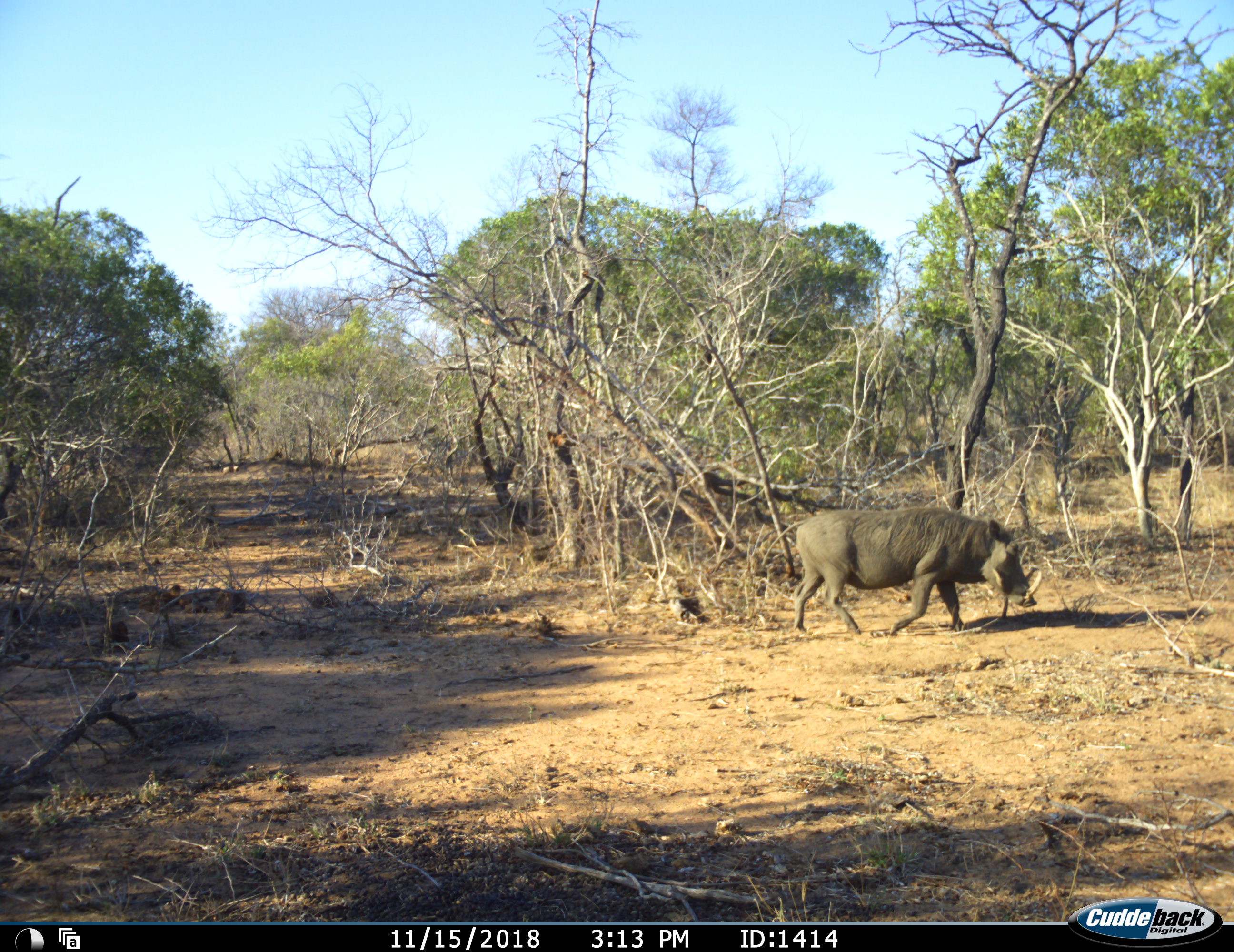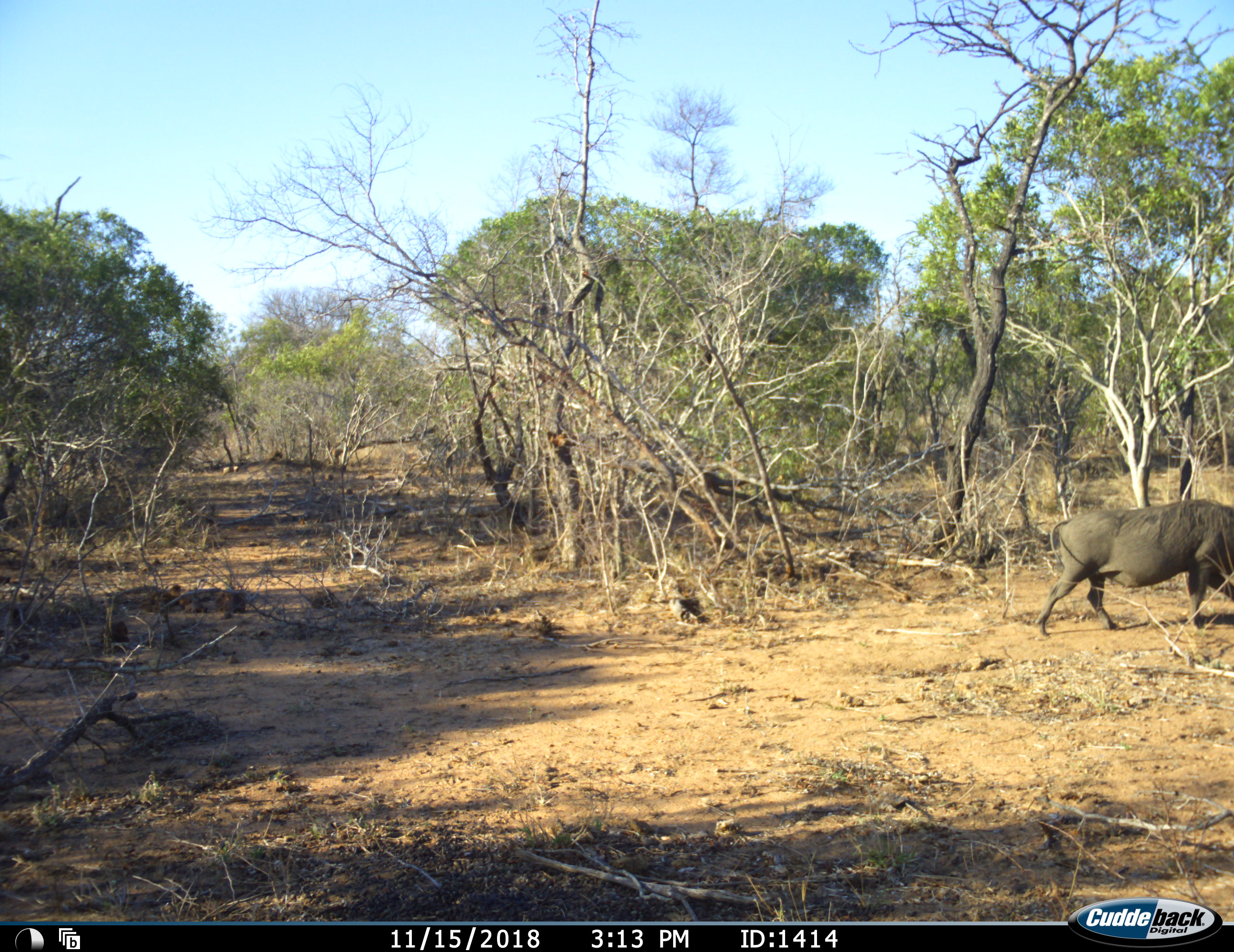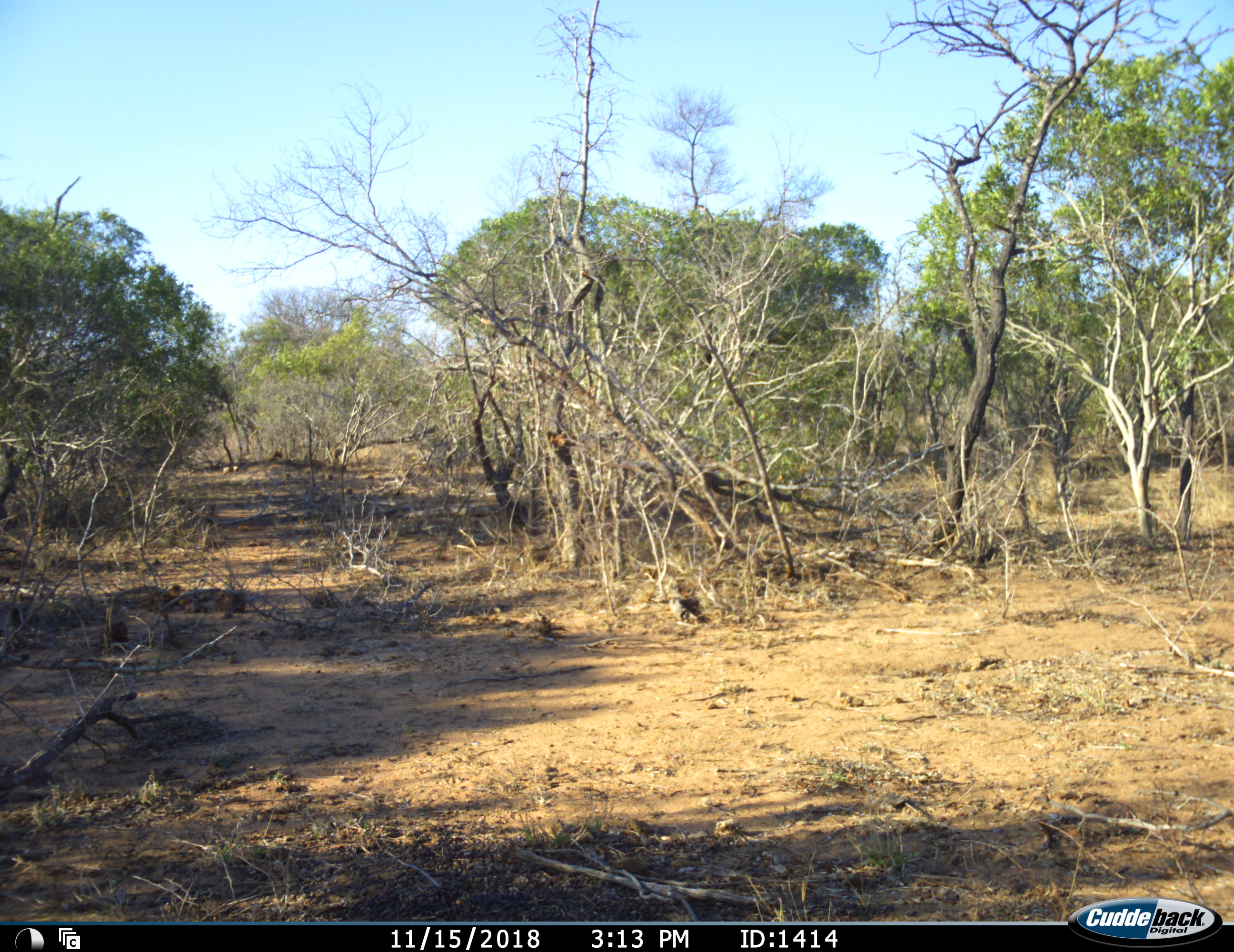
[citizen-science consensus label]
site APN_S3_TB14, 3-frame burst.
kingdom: Animalia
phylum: Chordata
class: Mammalia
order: Artiodactyla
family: Suidae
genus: Phacochoerus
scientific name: Phacochoerus africanus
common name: warthog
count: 1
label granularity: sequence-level